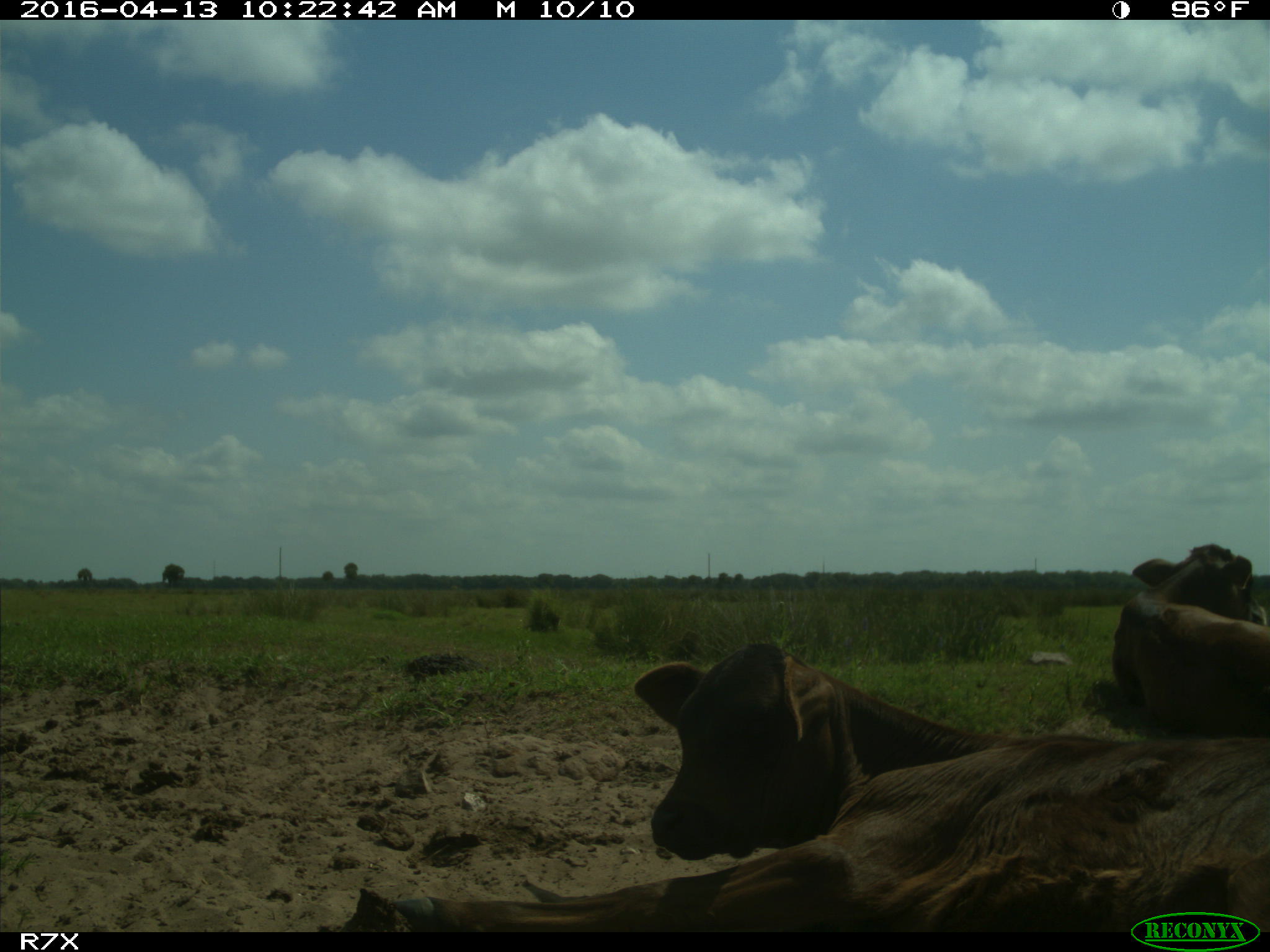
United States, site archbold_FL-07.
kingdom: Animalia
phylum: Chordata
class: Mammalia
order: Artiodactyla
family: Bovidae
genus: Bos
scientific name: Bos taurus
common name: domestic cow